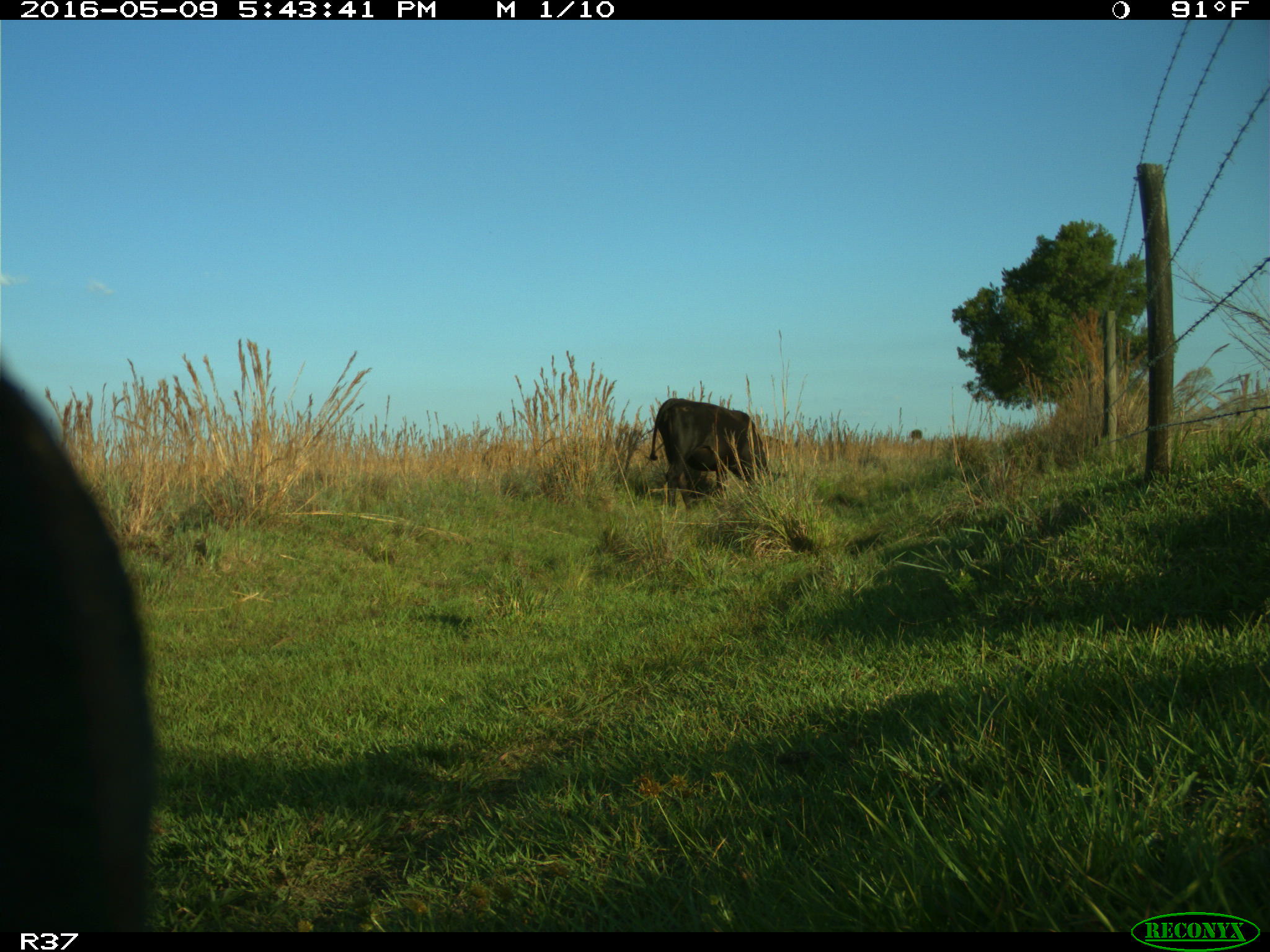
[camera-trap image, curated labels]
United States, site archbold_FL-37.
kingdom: Animalia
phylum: Chordata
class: Mammalia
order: Artiodactyla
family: Bovidae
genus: Bos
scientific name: Bos taurus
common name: domestic cow